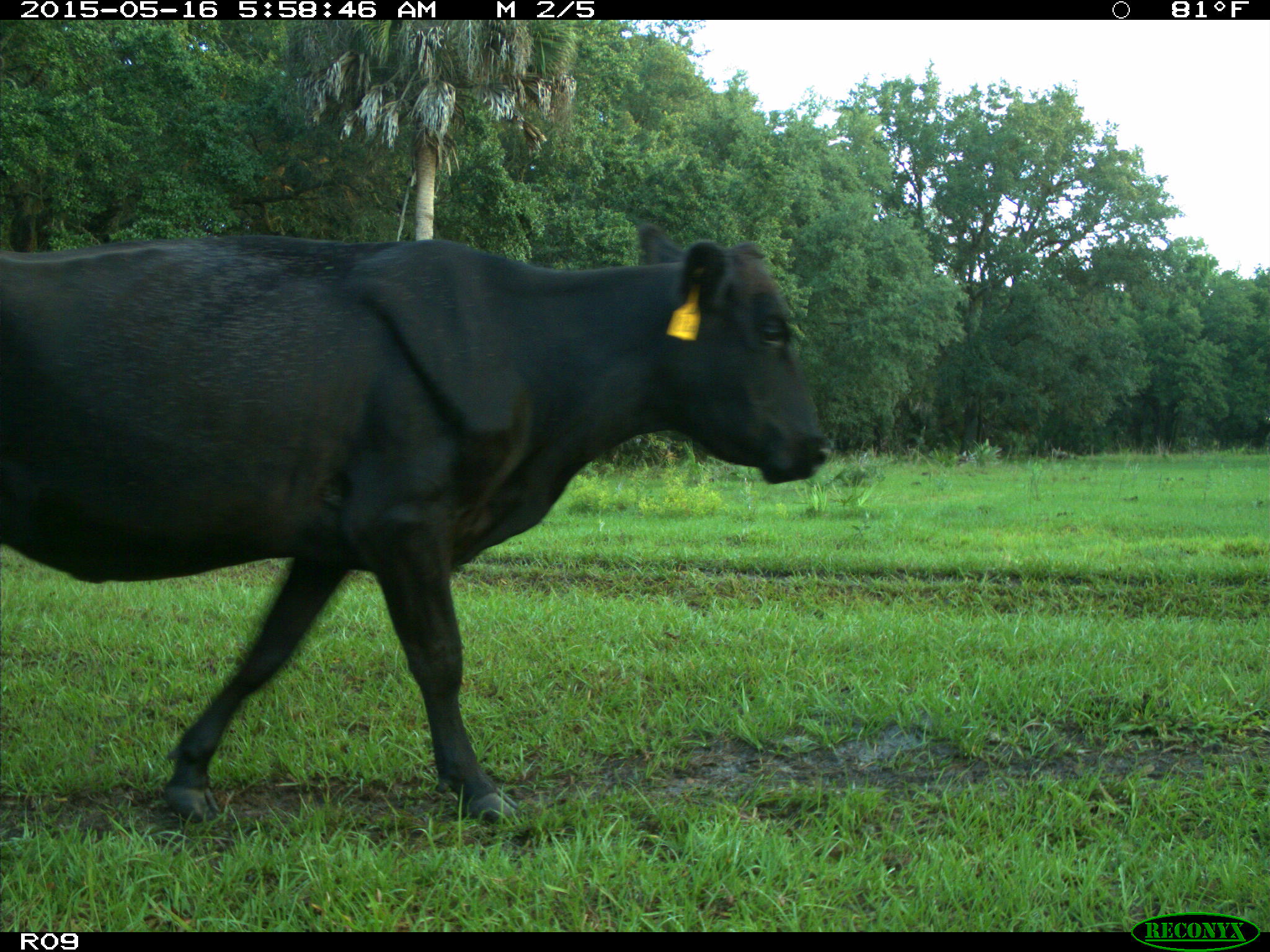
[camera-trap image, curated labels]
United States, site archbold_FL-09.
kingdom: Animalia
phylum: Chordata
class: Mammalia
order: Artiodactyla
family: Bovidae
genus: Bos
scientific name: Bos taurus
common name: domestic cow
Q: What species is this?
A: Bos taurus (domestic cow).